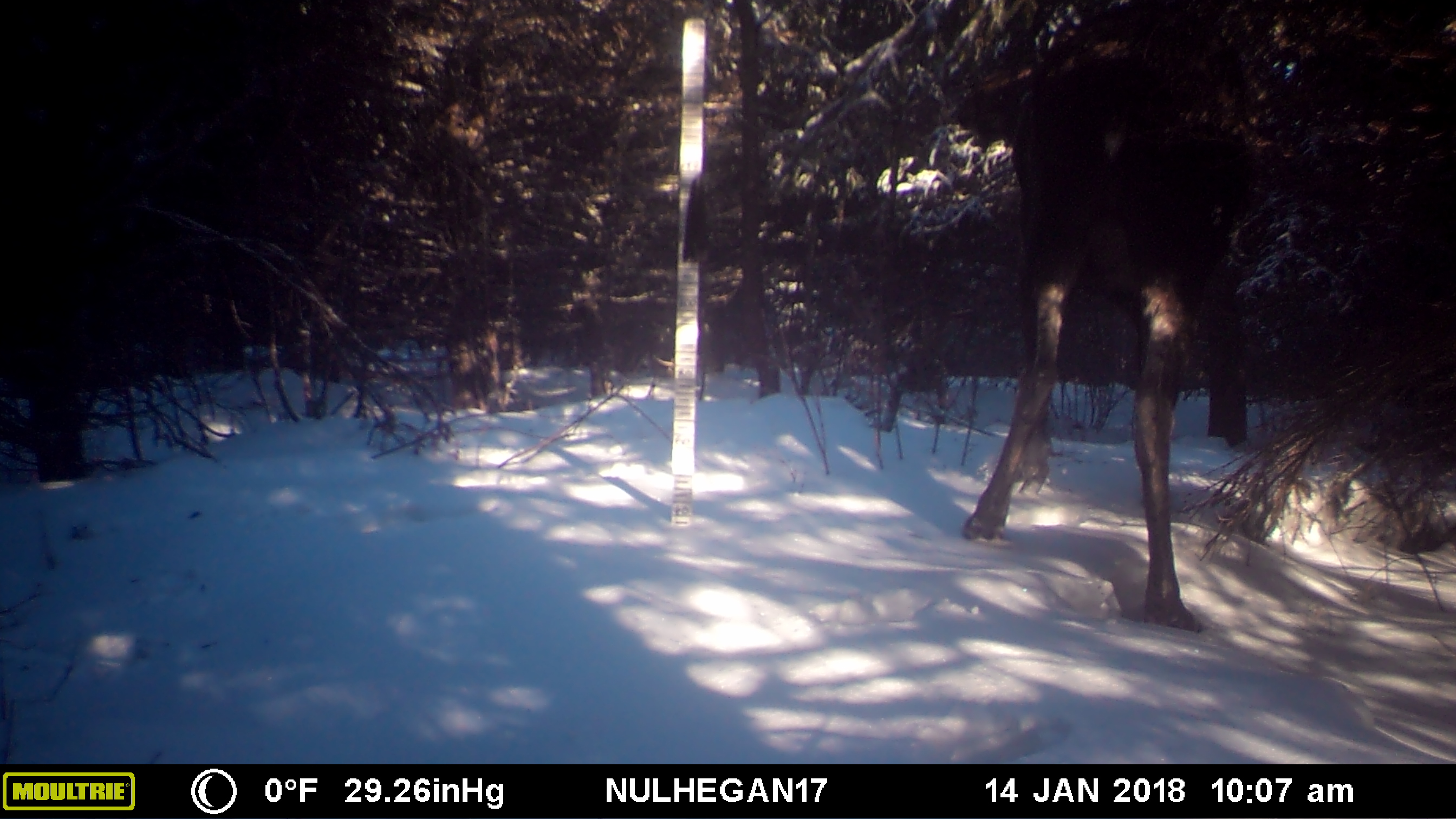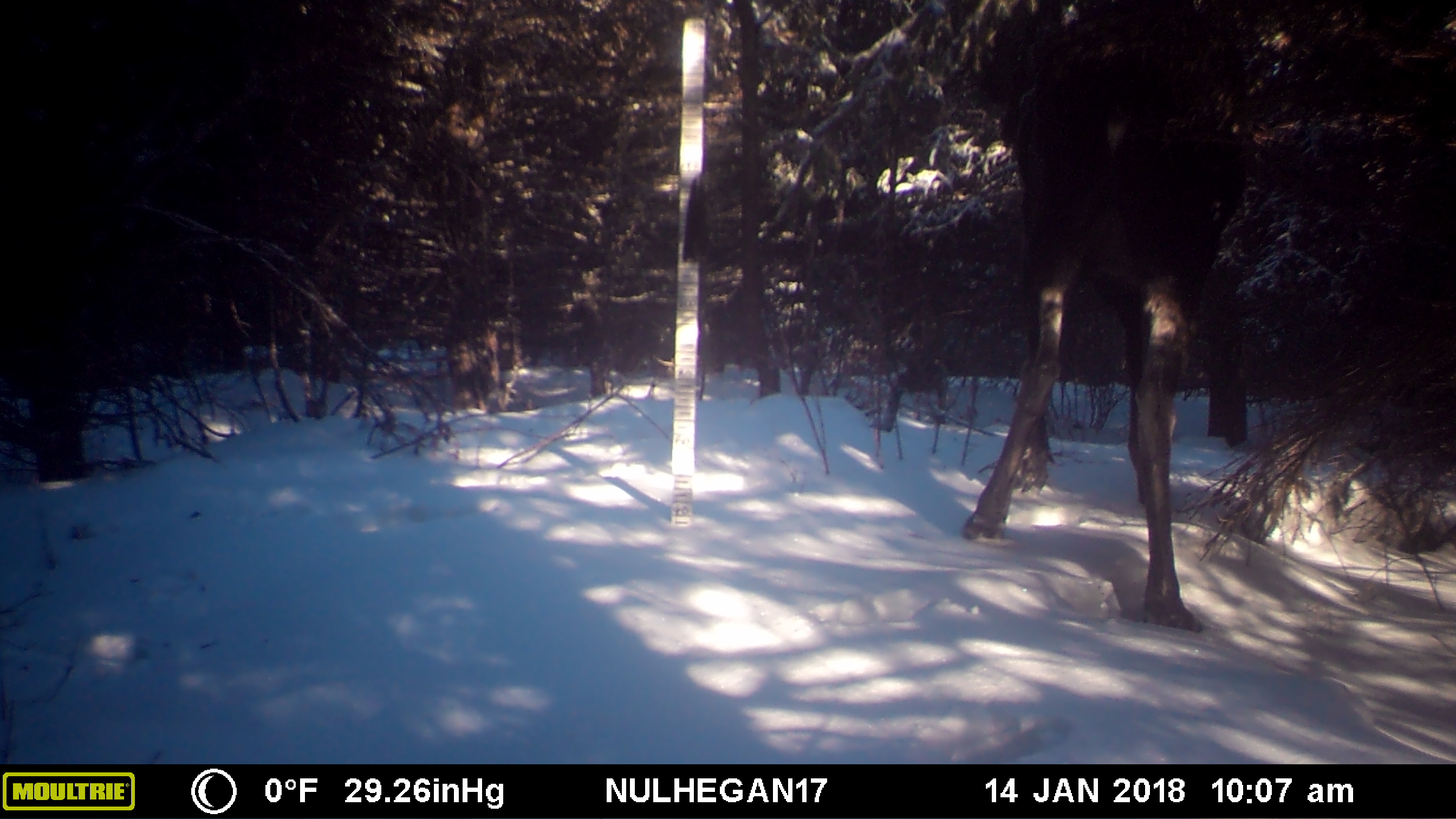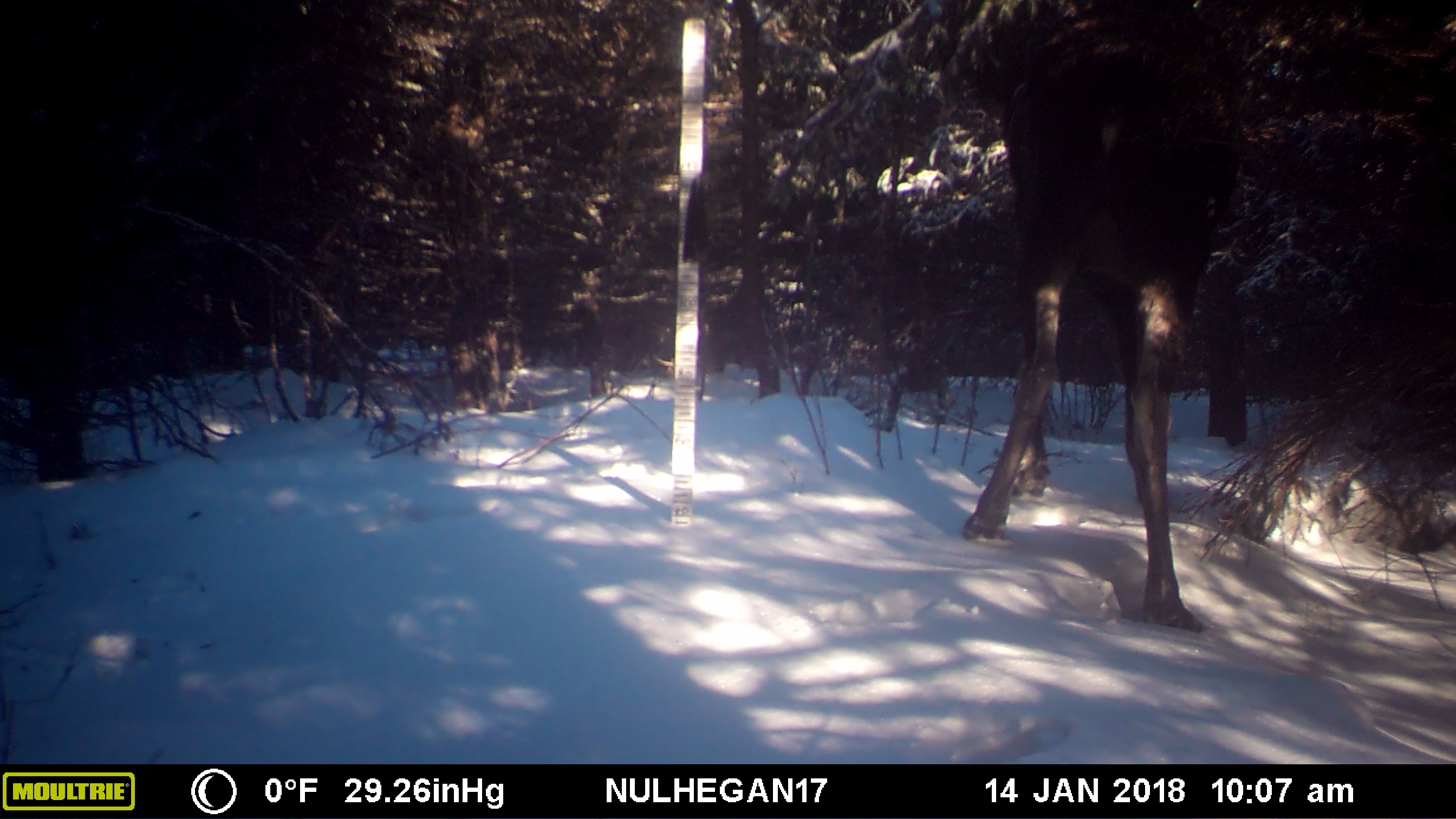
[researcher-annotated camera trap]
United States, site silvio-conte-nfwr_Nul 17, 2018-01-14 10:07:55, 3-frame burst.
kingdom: Animalia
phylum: Chordata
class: Mammalia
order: Artiodactyla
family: Cervidae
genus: Alces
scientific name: Alces alces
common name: moose